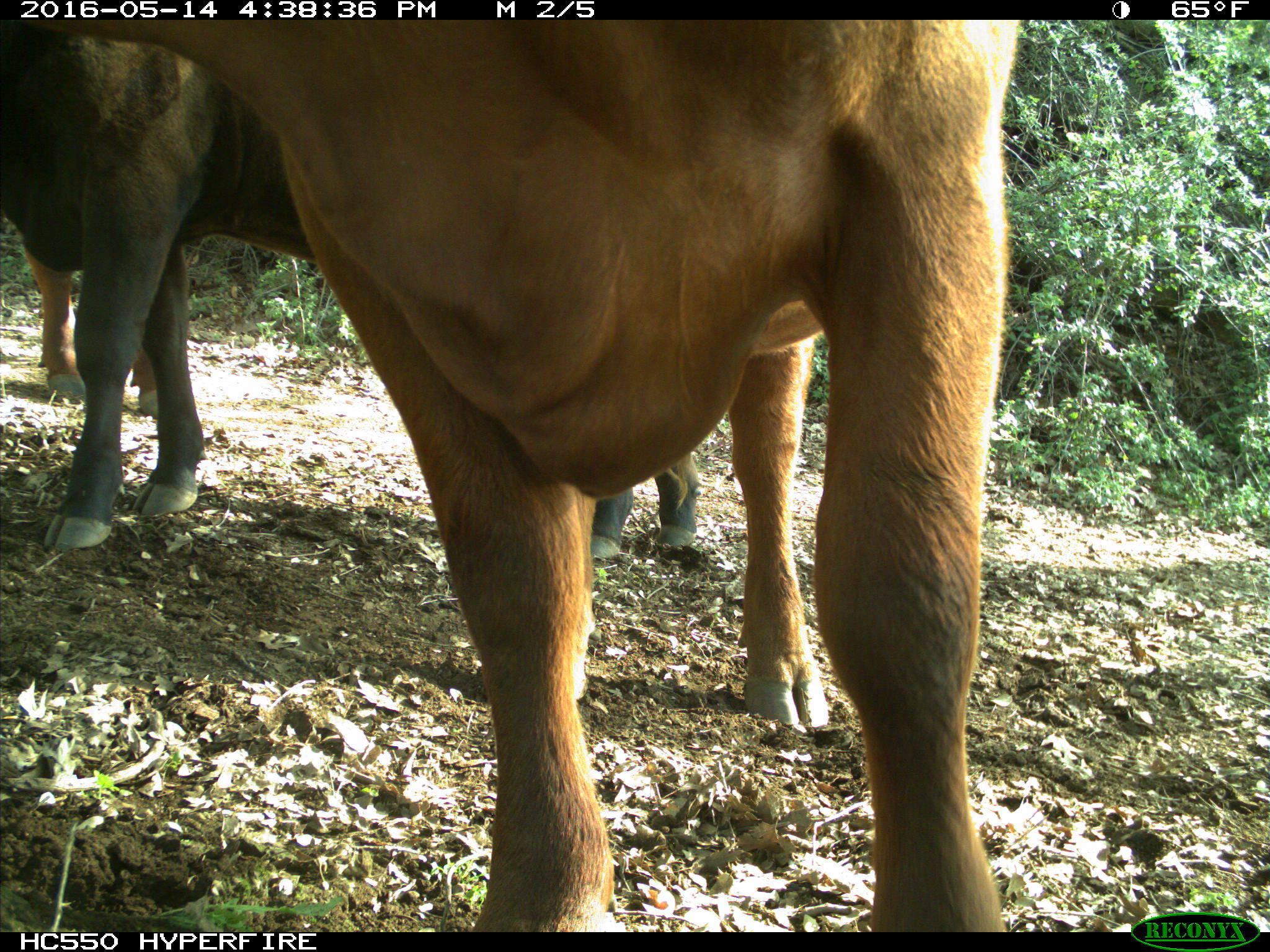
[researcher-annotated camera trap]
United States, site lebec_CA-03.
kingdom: Animalia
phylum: Chordata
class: Mammalia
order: Artiodactyla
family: Bovidae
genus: Bos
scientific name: Bos taurus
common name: domestic cow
Bos taurus (domestic cow).